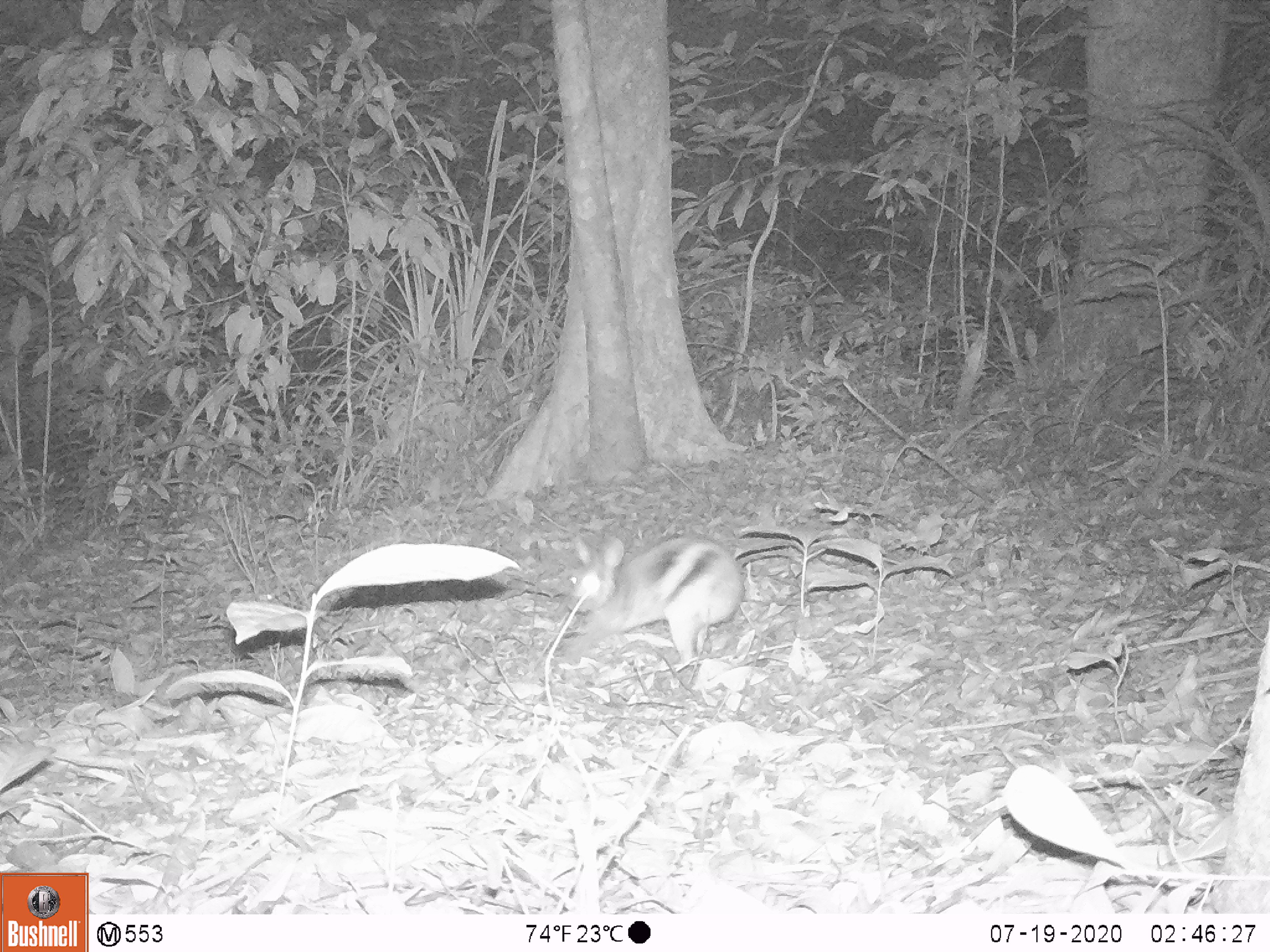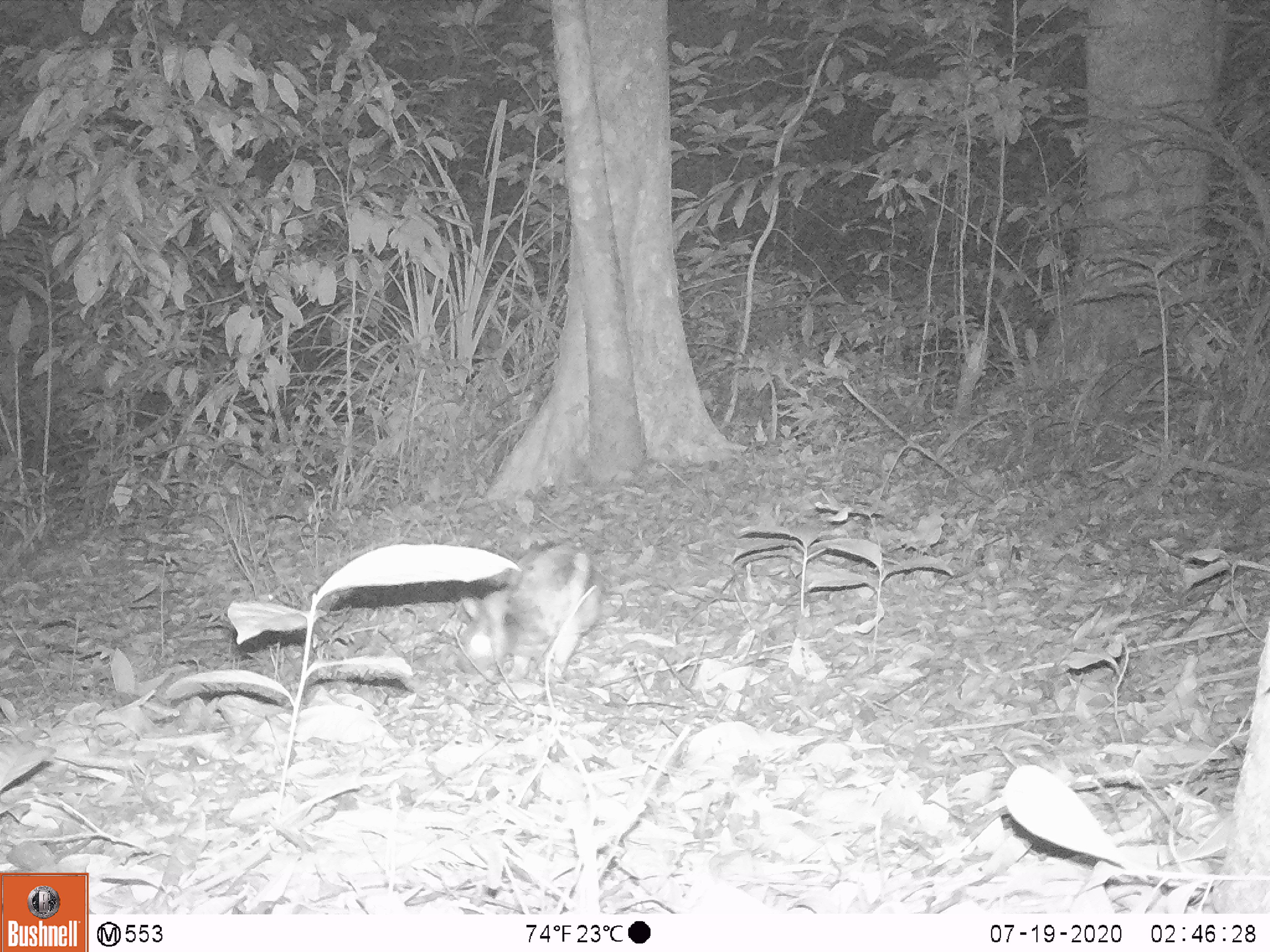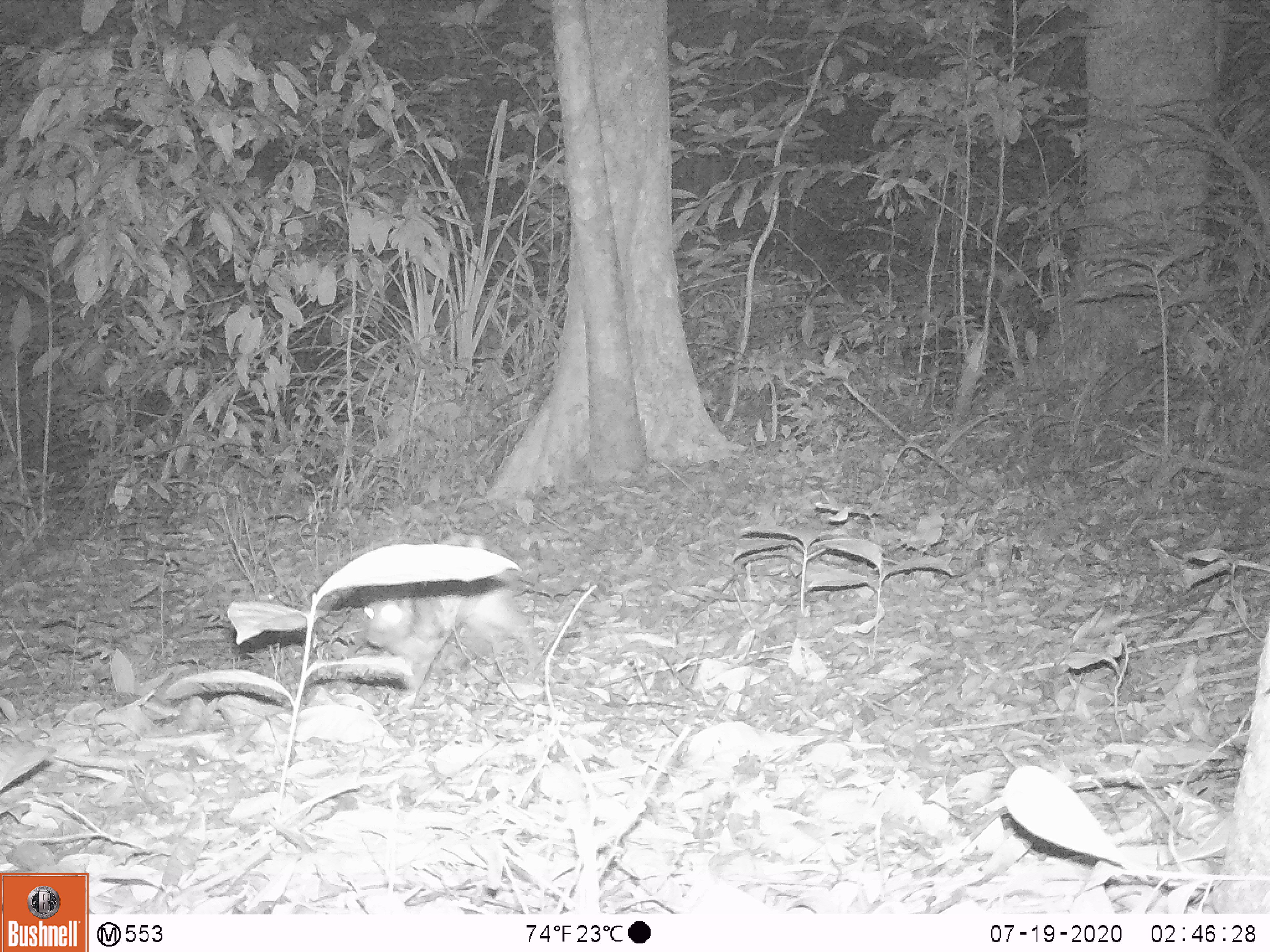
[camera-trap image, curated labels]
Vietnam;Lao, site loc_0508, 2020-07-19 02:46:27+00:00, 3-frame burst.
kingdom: Animalia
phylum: Chordata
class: Mammalia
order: Lagomorpha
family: Leporidae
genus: Nesolagus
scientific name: Nesolagus timminsi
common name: annamite striped rabbit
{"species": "annamite striped rabbit (Nesolagus timminsi)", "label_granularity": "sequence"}